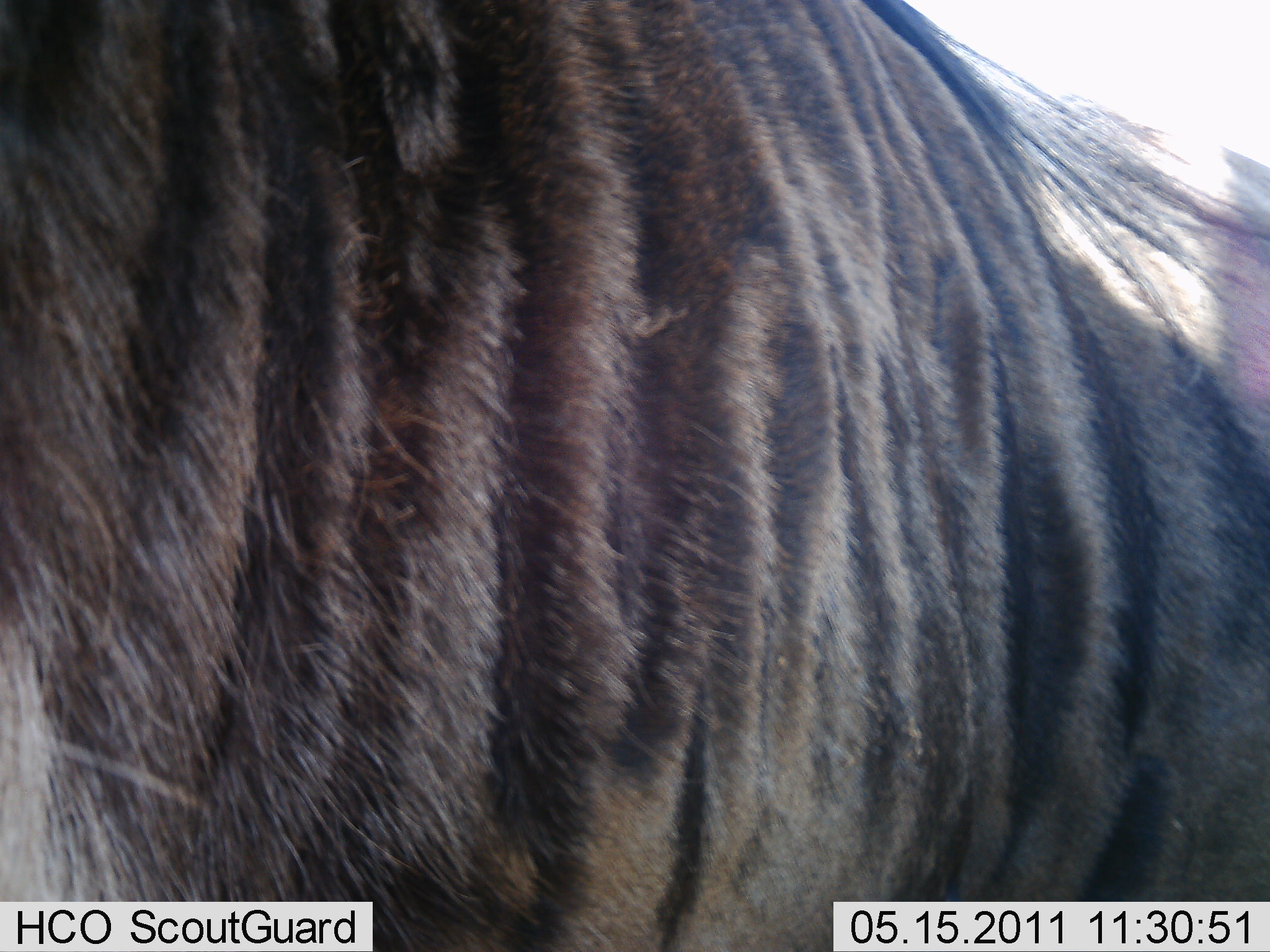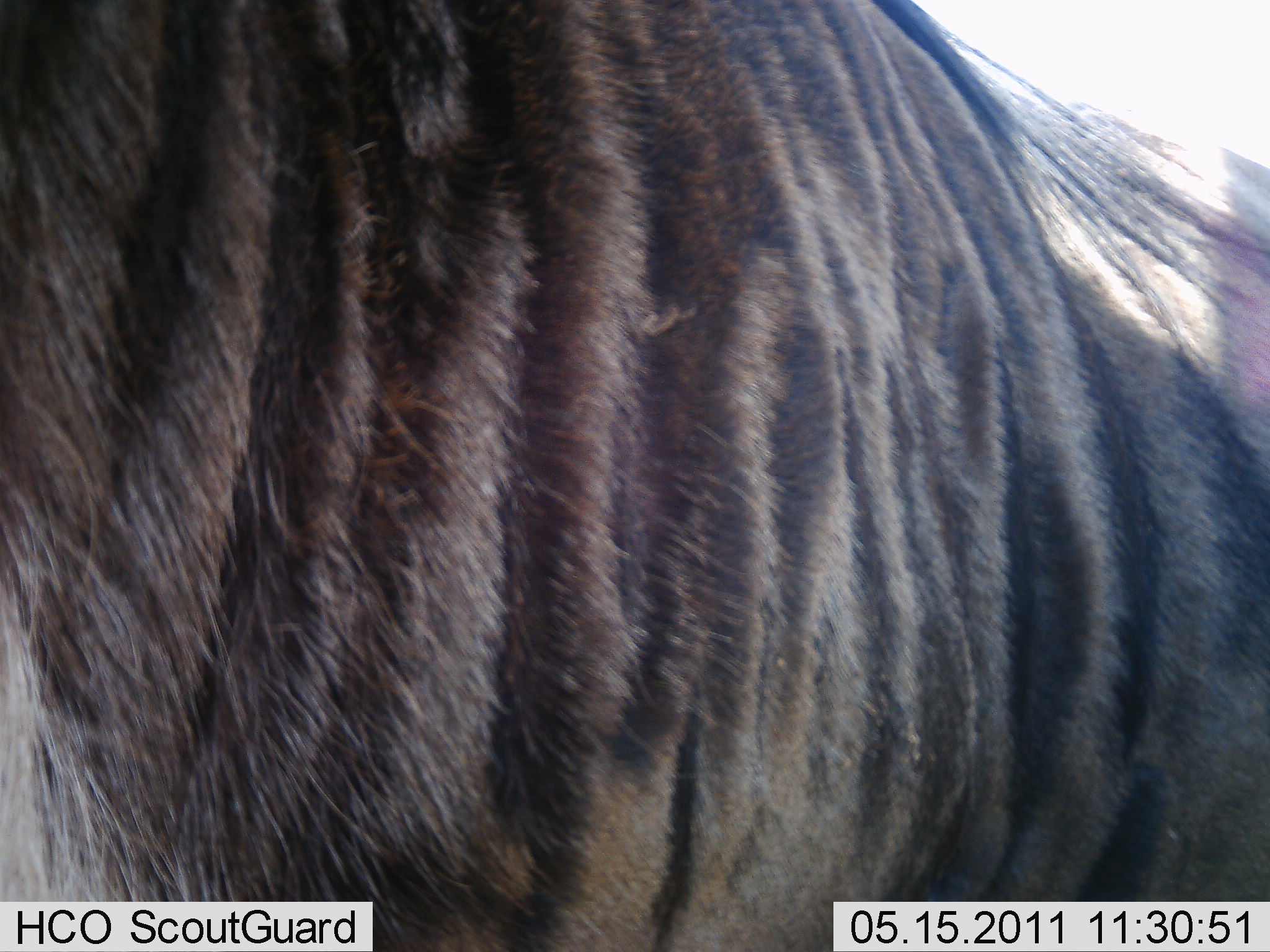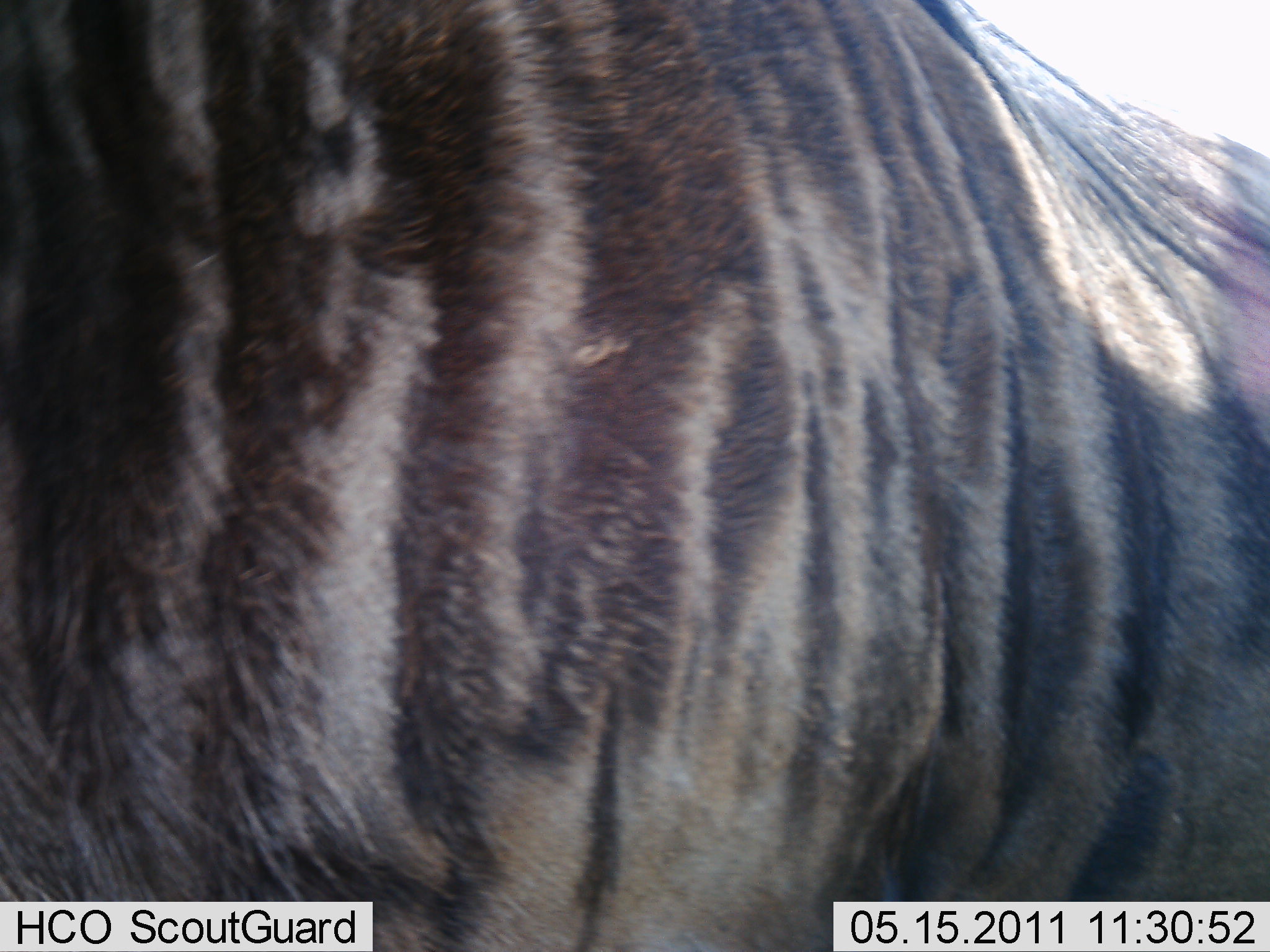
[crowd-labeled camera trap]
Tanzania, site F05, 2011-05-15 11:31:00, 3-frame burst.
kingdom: Animalia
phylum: Chordata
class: Mammalia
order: Artiodactyla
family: Bovidae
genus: Connochaetes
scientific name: Connochaetes taurinus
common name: blue wildebeest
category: wildebeest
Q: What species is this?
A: Wildebeest (blue wildebeest) (Connochaetes taurinus).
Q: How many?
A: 1.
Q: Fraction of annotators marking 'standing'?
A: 100%.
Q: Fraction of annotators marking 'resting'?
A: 0%.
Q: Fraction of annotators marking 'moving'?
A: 0%.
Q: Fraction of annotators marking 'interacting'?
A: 0%.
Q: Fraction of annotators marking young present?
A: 0%.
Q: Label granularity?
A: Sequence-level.